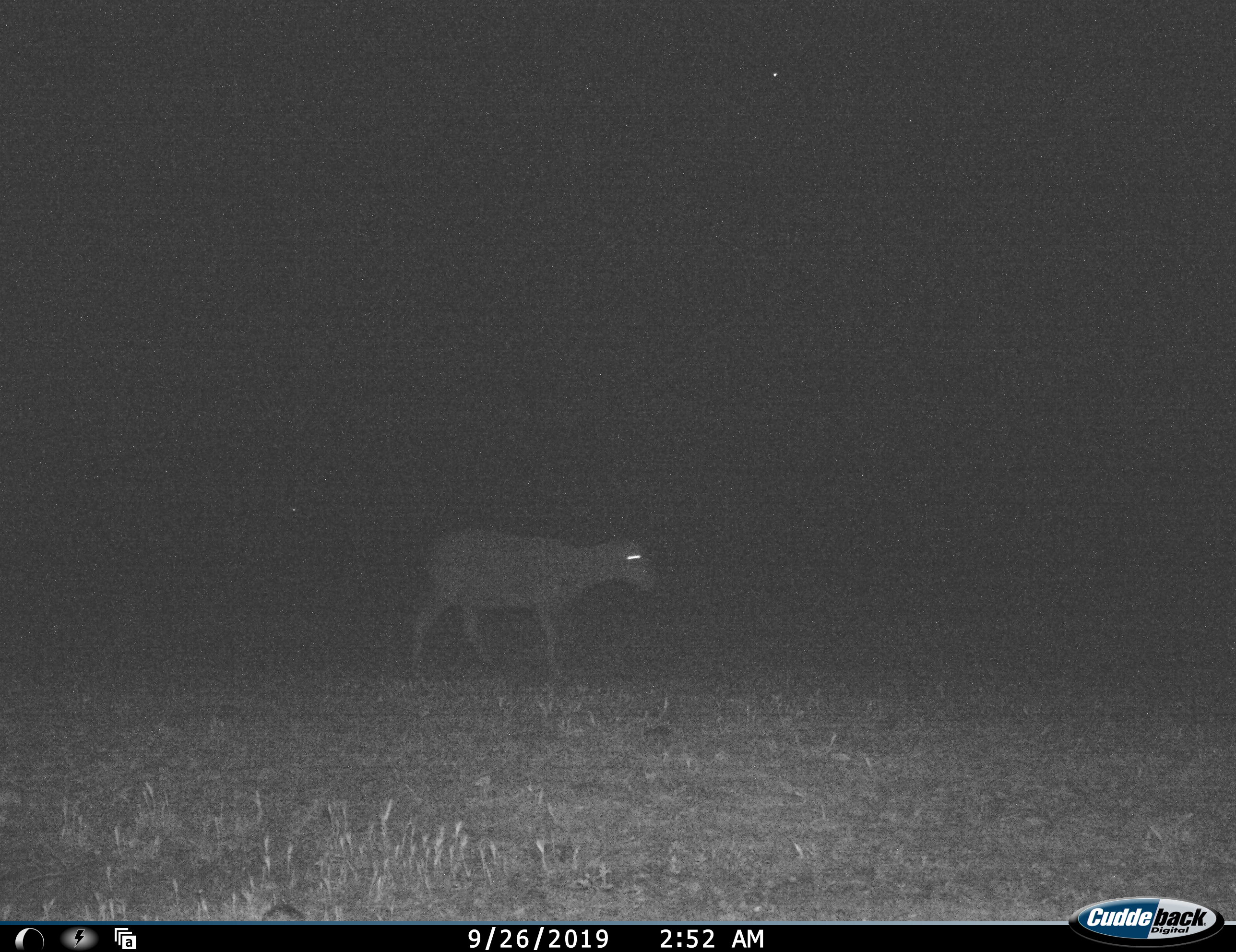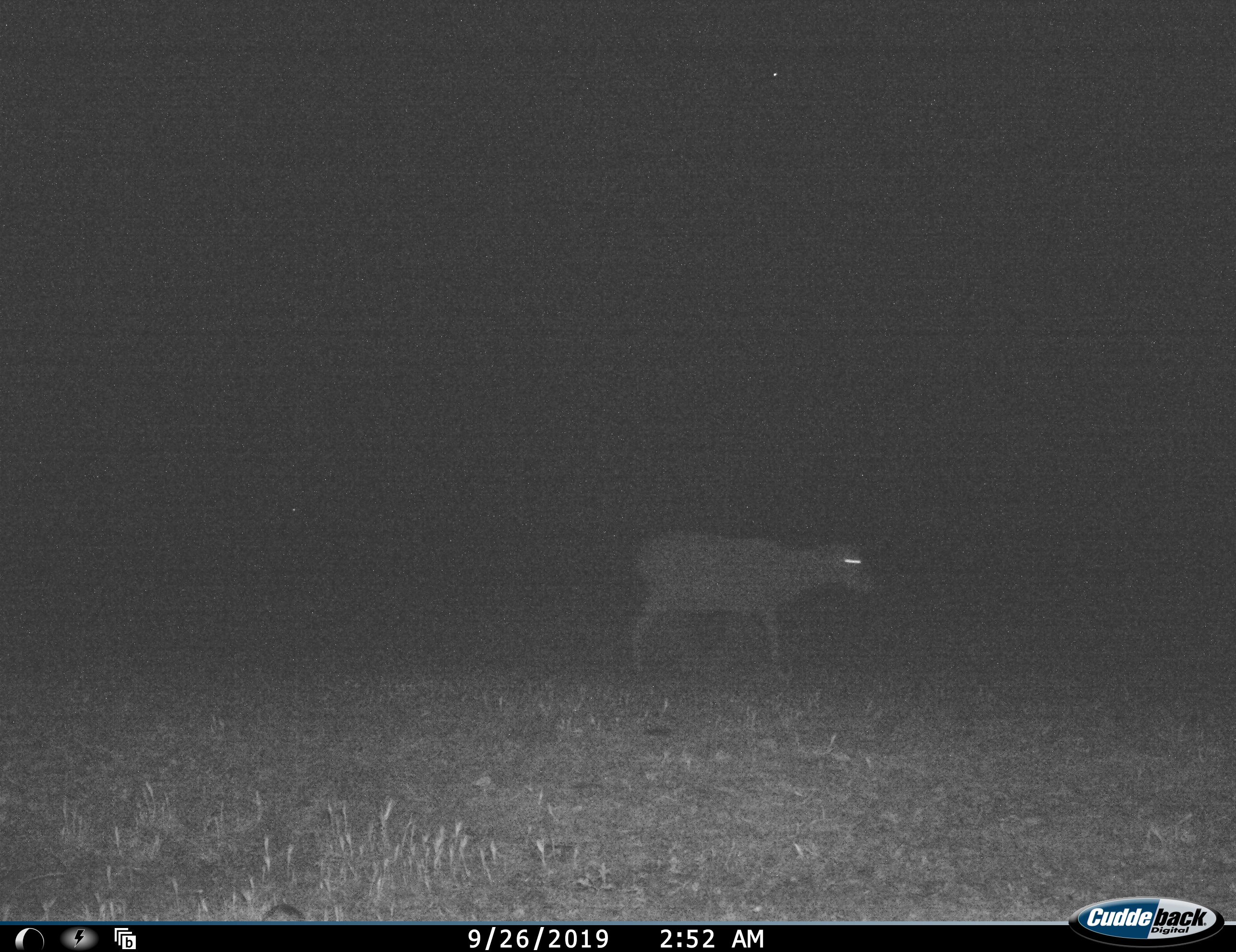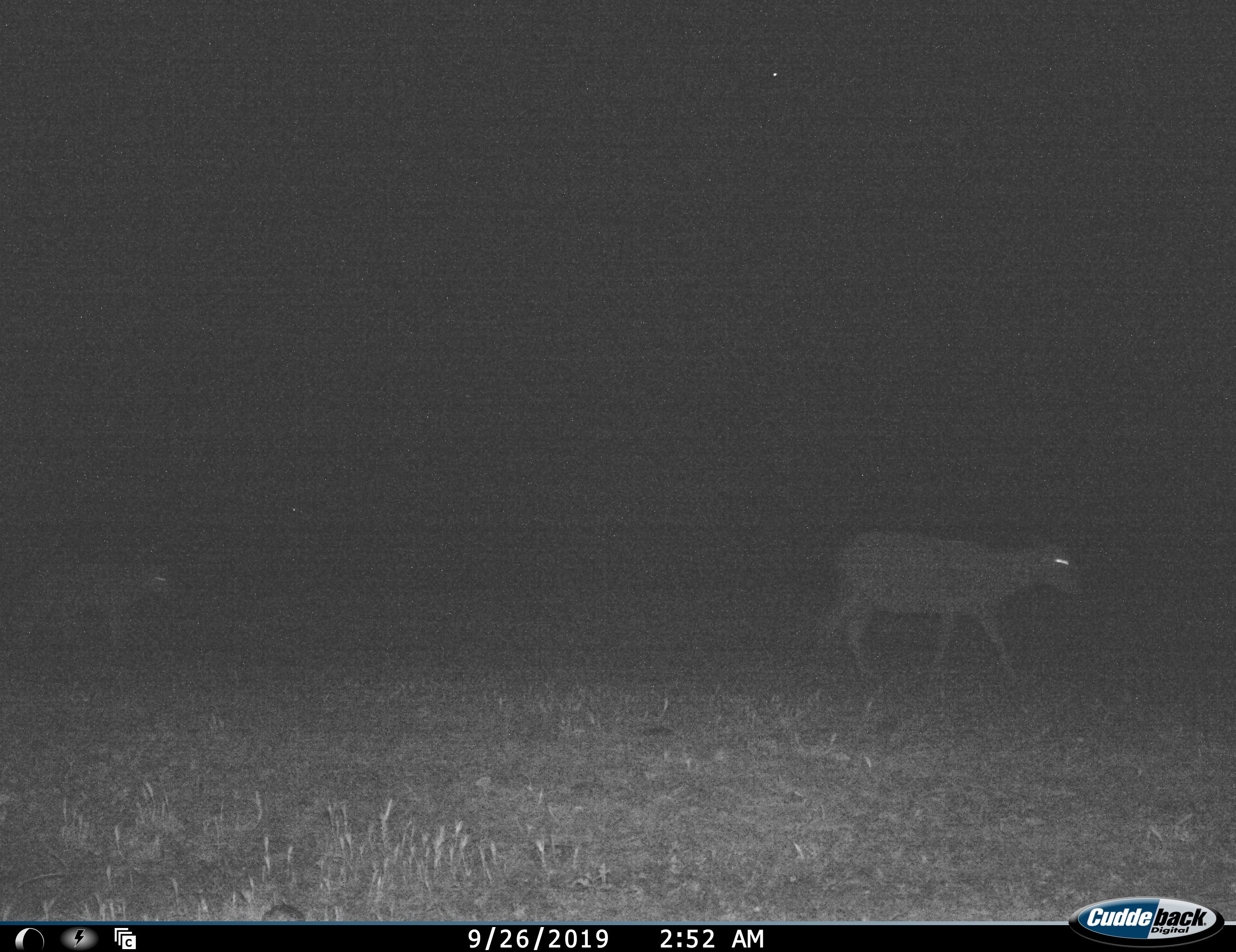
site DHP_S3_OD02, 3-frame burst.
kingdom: Animalia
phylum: Chordata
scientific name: Vertebrata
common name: domestic animal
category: domesticanimal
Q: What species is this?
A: Domesticanimal (domestic animal) (Vertebrata).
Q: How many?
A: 2.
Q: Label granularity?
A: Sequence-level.